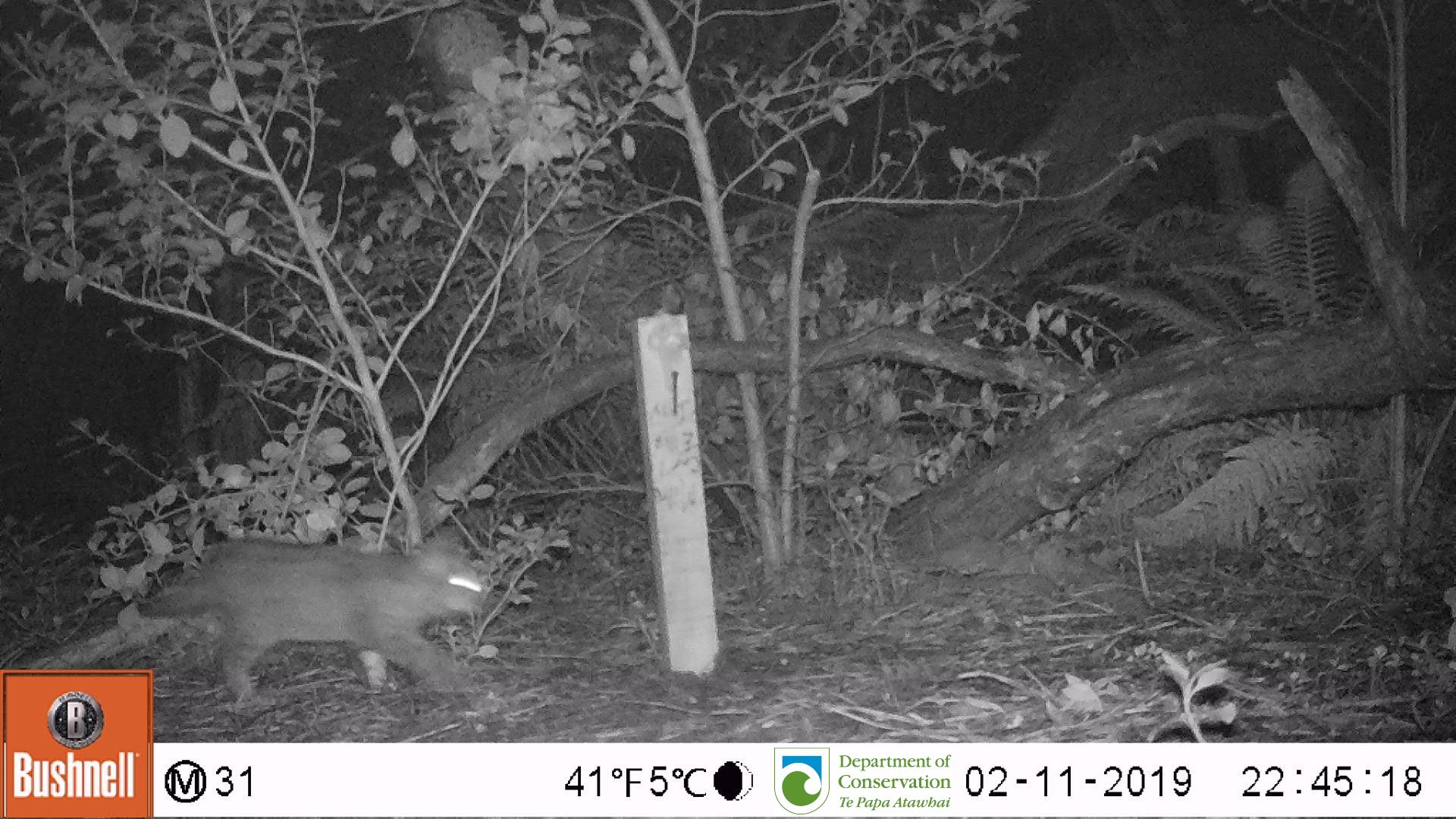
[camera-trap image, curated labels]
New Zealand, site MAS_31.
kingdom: Animalia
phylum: Chordata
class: Mammalia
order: Carnivora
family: Felidae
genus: Felis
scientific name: Felis catus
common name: domestic cat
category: cat